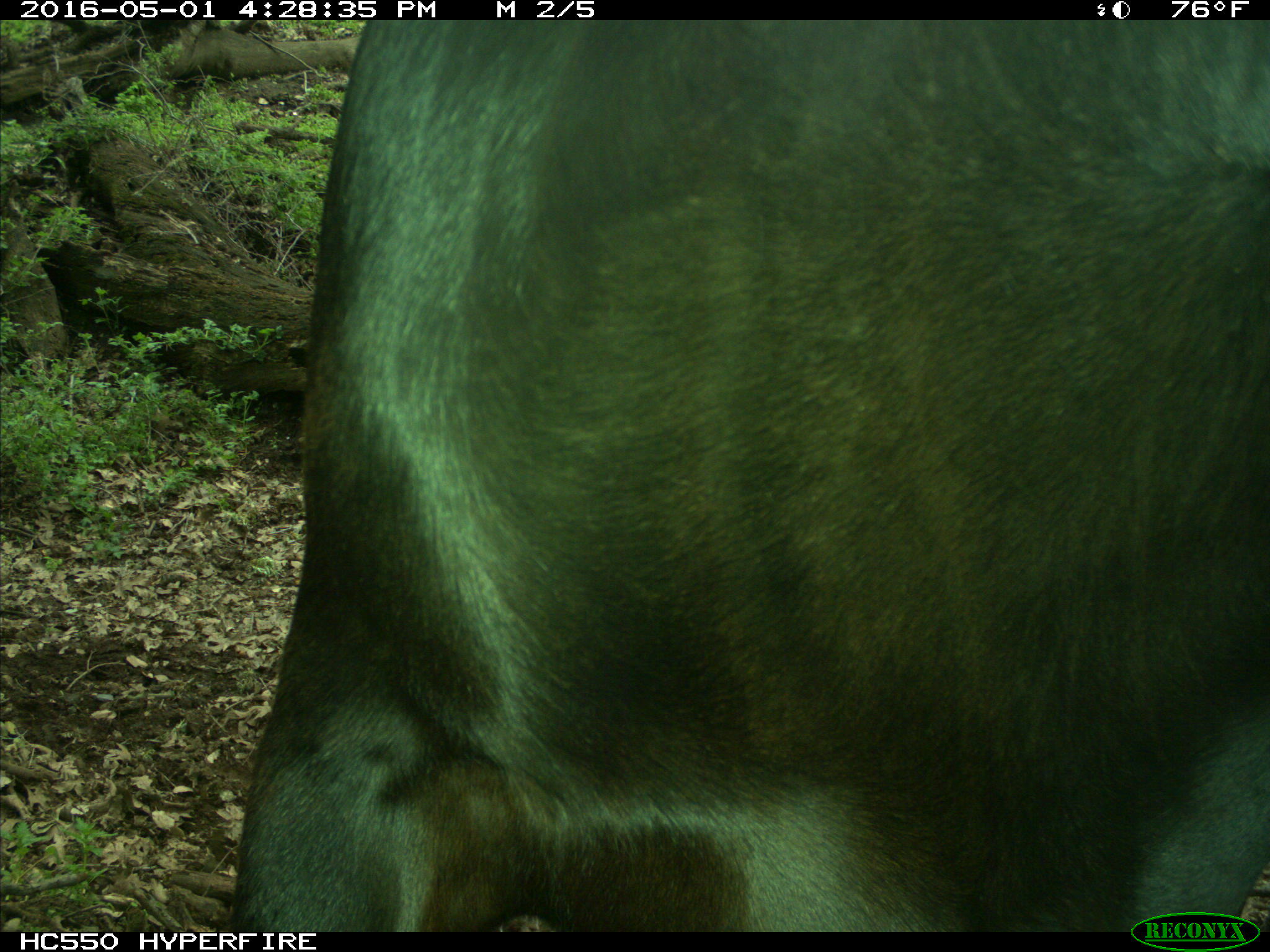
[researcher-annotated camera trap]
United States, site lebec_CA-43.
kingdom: Animalia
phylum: Chordata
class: Mammalia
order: Artiodactyla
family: Bovidae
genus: Bos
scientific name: Bos taurus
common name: domestic cow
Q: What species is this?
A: Bos taurus (domestic cow).